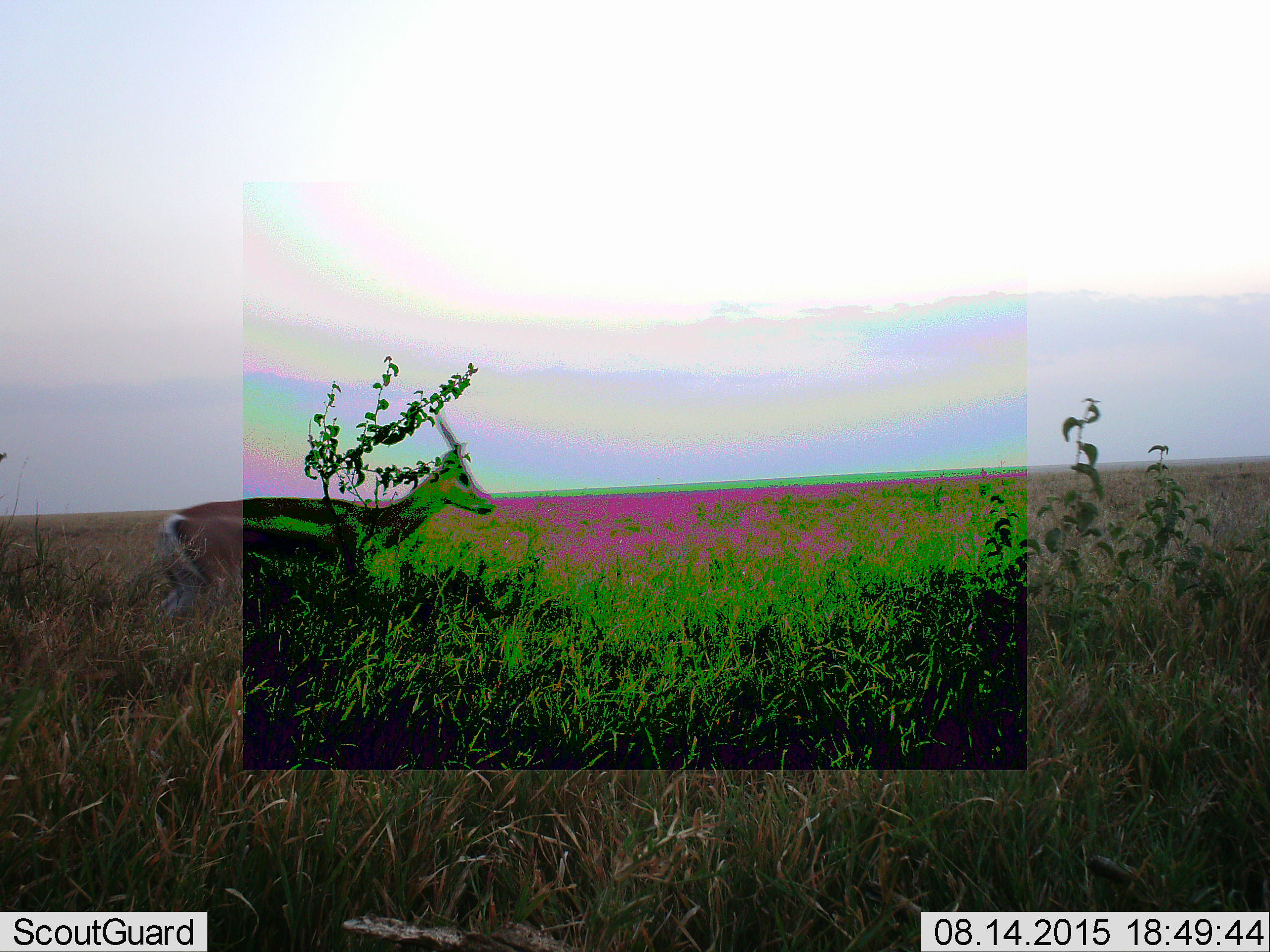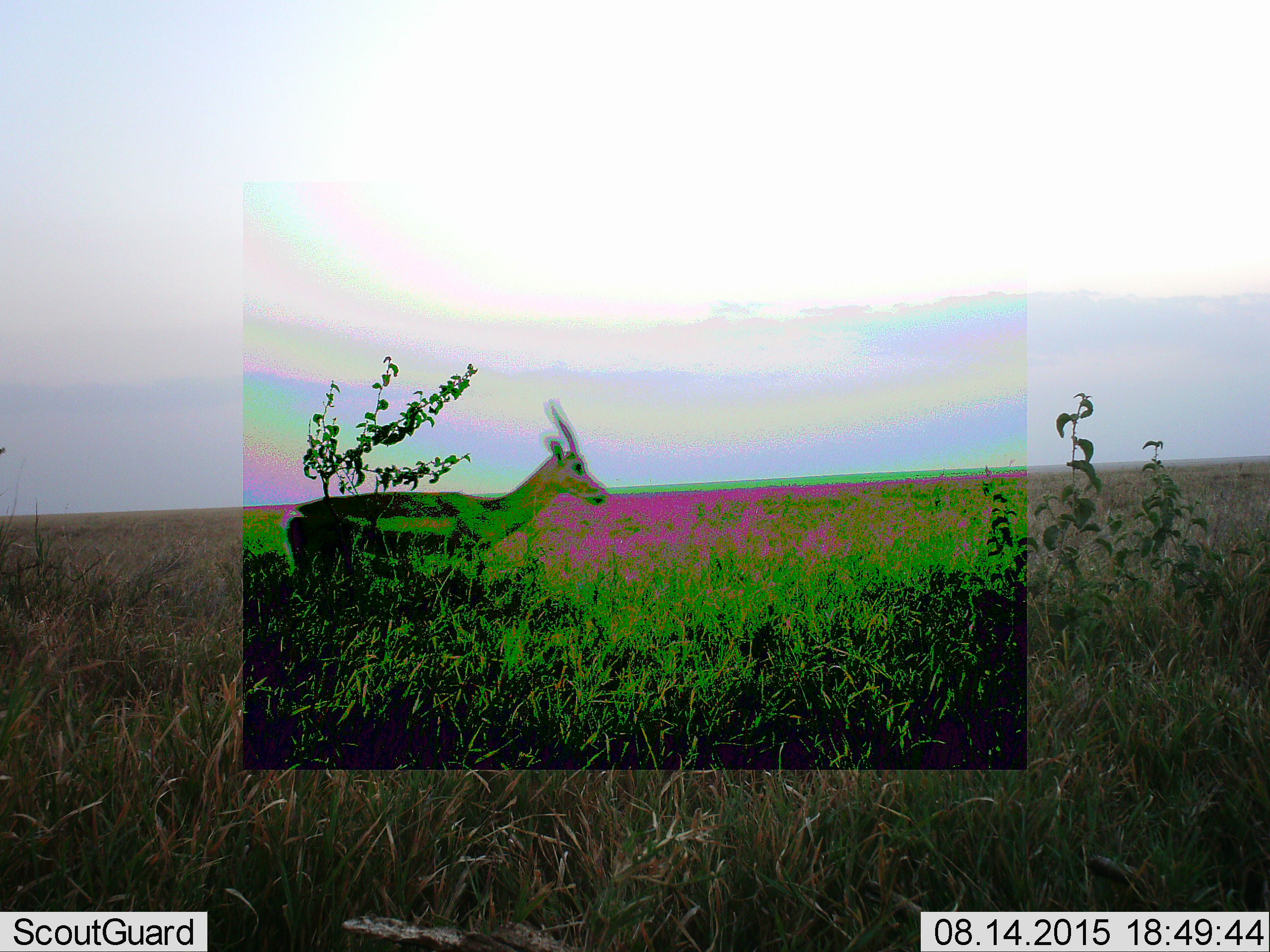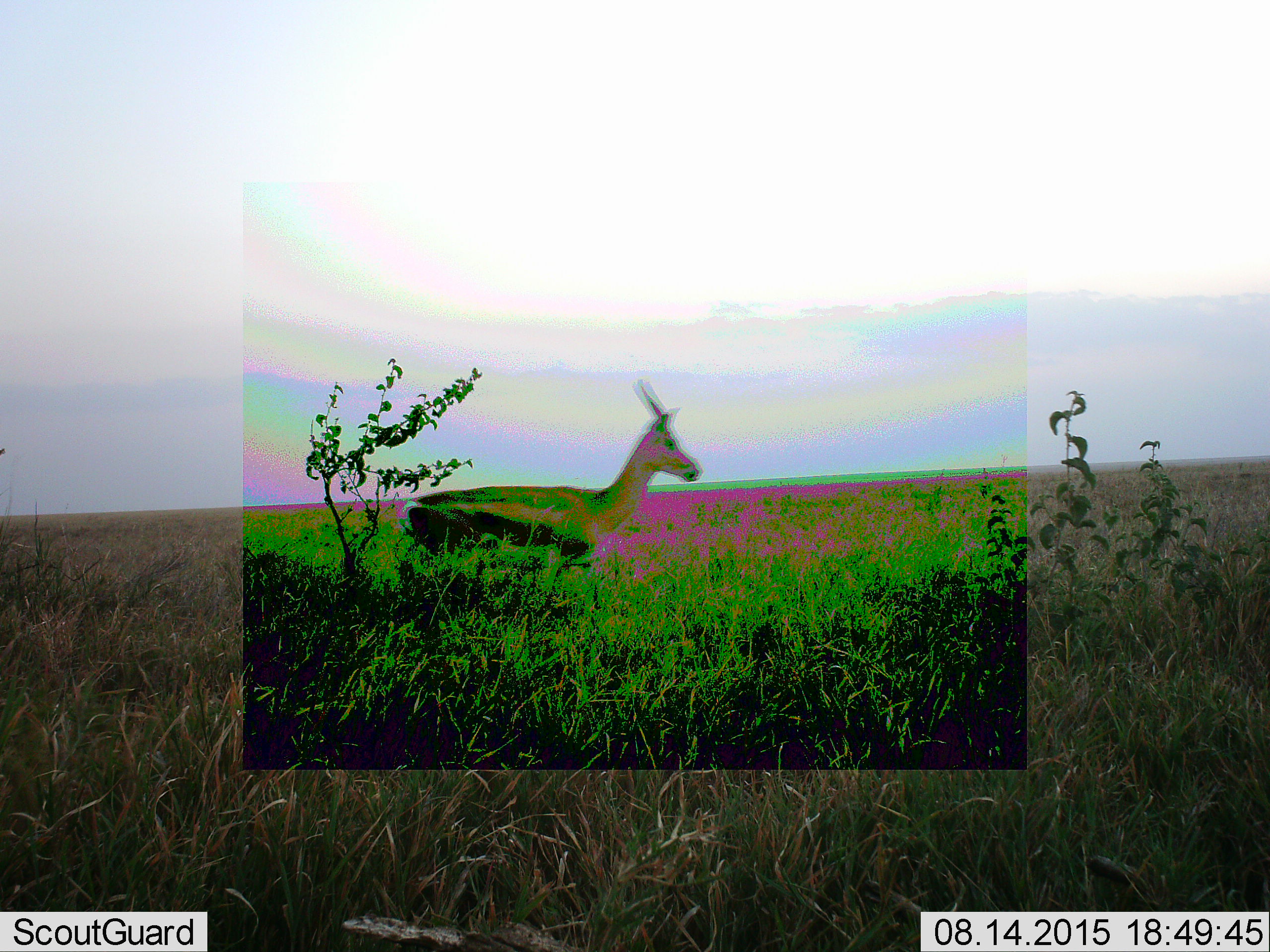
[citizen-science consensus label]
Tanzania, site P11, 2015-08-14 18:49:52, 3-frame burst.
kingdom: Animalia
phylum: Chordata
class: Mammalia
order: Artiodactyla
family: Bovidae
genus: Eudorcas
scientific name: Eudorcas thomsonii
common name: thomson's gazelle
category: gazellethomsons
Gazellethomsons (thomson's gazelle) (Eudorcas thomsonii), count 1. Behavior (volunteer vote fractions): standing 0%, resting 0%, moving 100%, interacting 0%. Young present (vote fraction): 0%. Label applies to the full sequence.